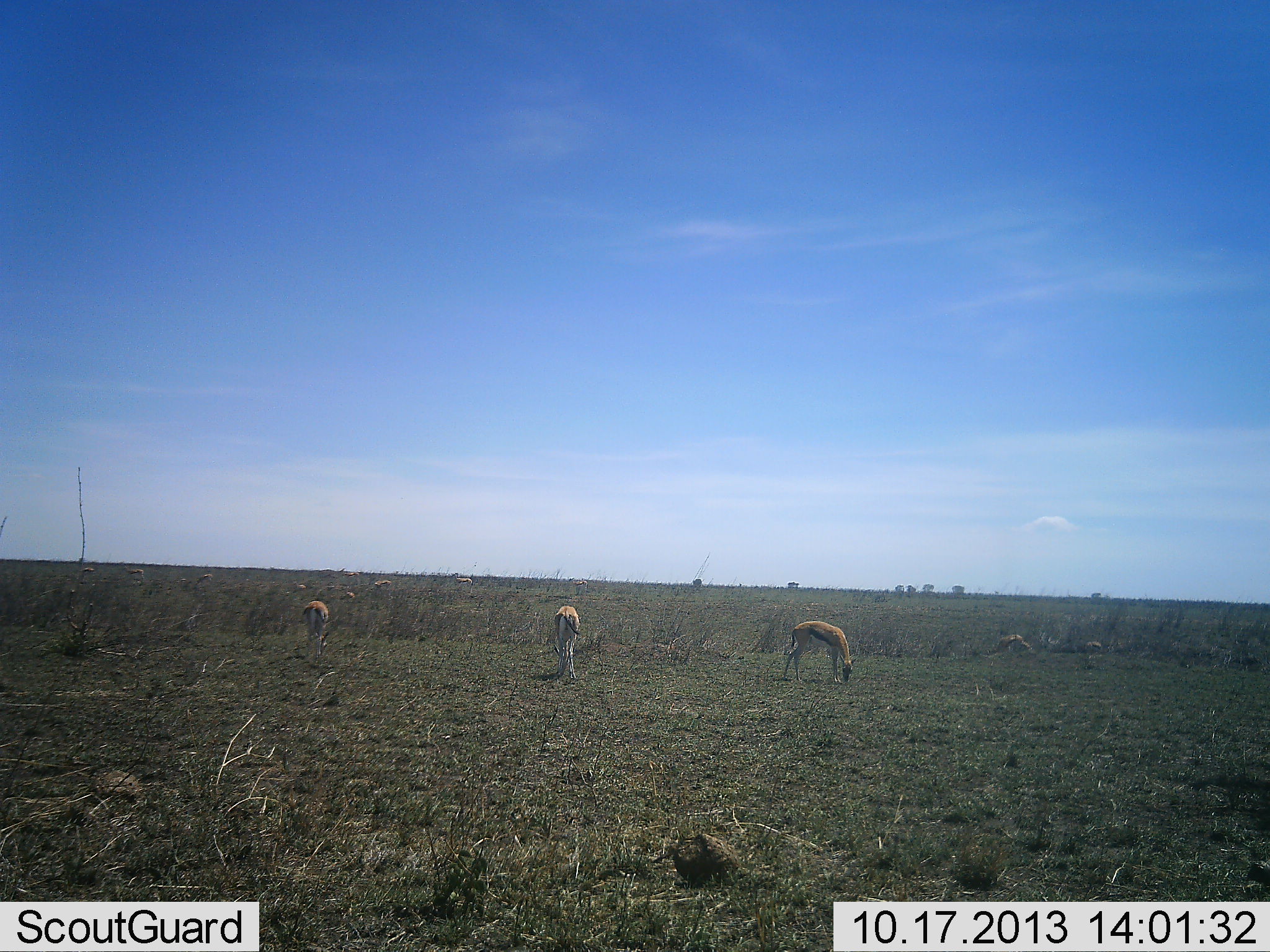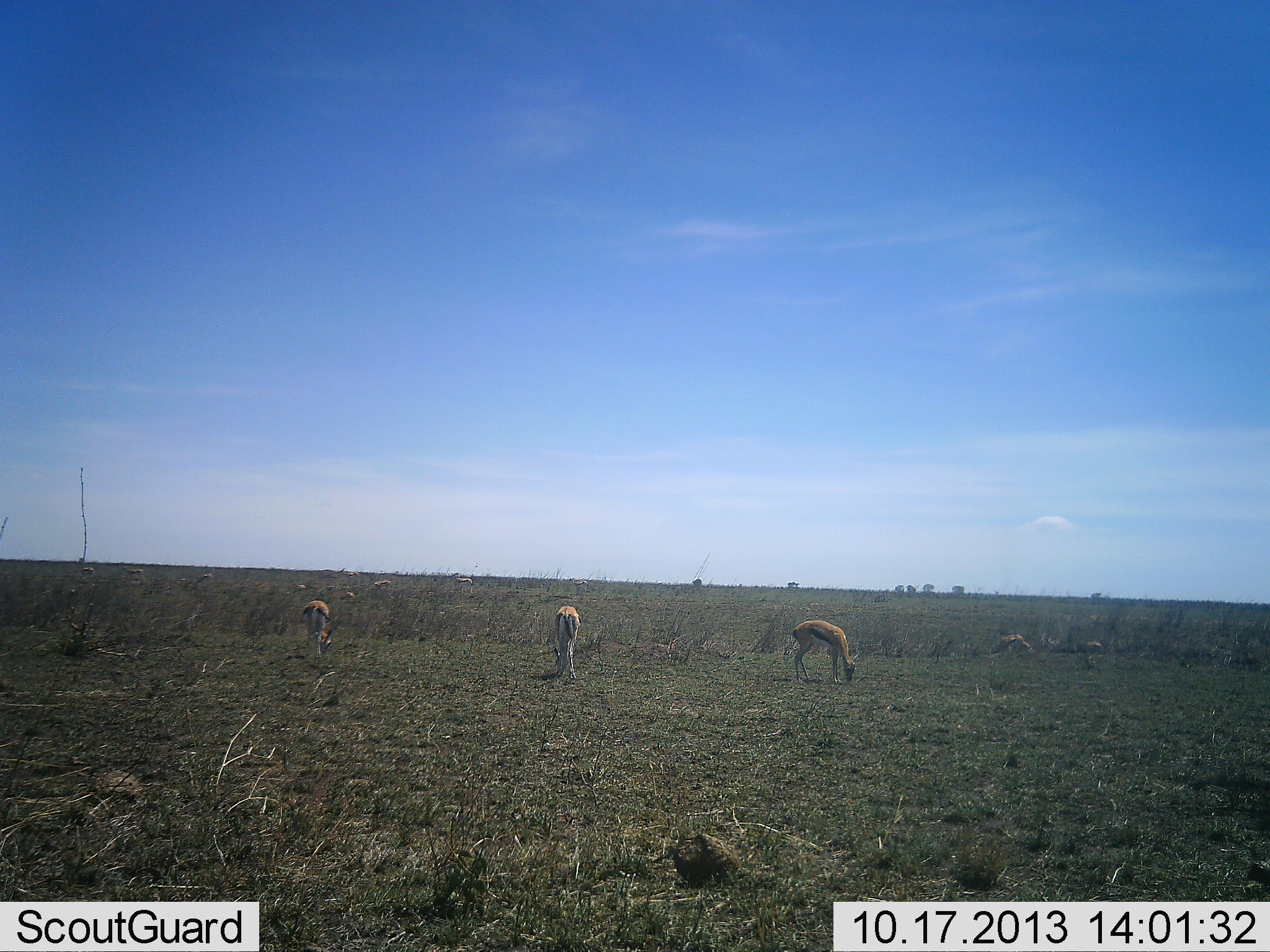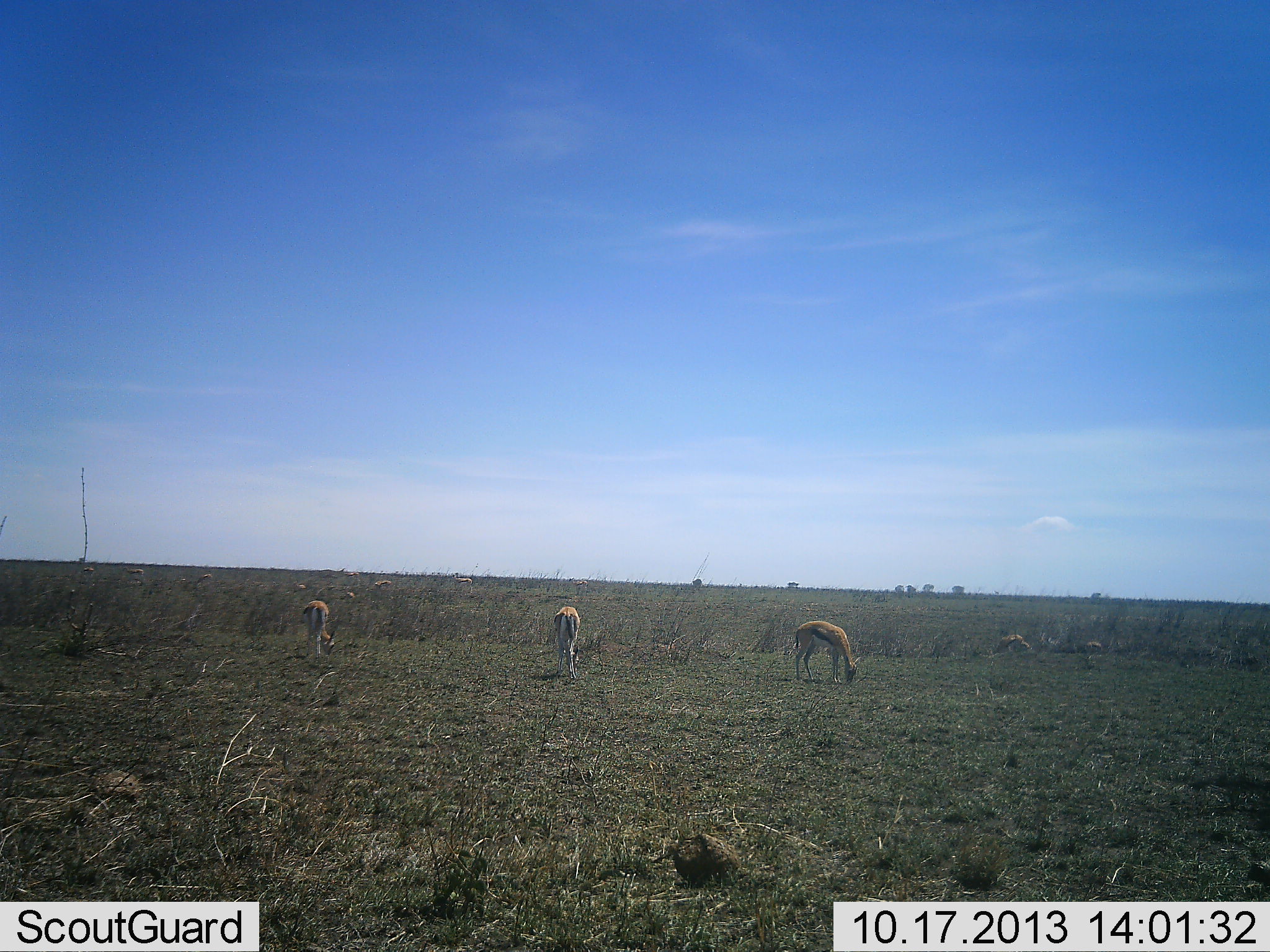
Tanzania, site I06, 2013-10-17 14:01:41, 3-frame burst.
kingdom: Animalia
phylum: Chordata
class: Mammalia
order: Artiodactyla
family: Bovidae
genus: Eudorcas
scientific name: Eudorcas thomsonii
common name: thomson's gazelle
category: gazellethomsons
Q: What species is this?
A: Gazellethomsons (thomson's gazelle) (Eudorcas thomsonii).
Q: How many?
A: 5.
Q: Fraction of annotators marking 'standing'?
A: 39%.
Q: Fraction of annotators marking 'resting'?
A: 6%.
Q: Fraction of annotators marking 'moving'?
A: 6%.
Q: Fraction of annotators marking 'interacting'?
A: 0%.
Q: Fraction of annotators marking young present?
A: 0%.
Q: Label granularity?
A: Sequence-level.